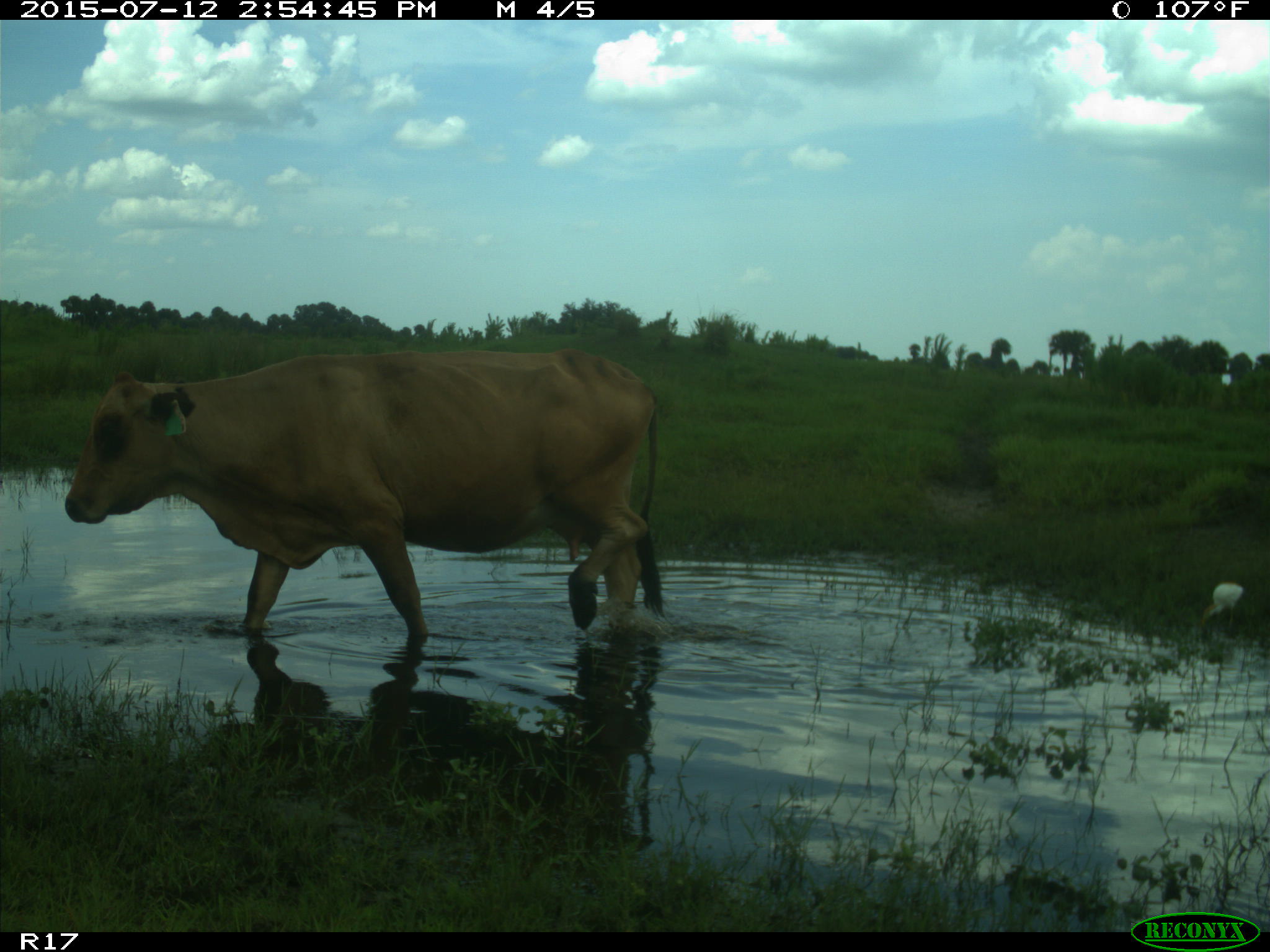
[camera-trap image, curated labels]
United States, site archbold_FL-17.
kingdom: Animalia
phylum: Chordata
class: Mammalia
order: Artiodactyla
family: Bovidae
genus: Bos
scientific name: Bos taurus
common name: domestic cow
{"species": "Bos taurus (domestic cow)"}